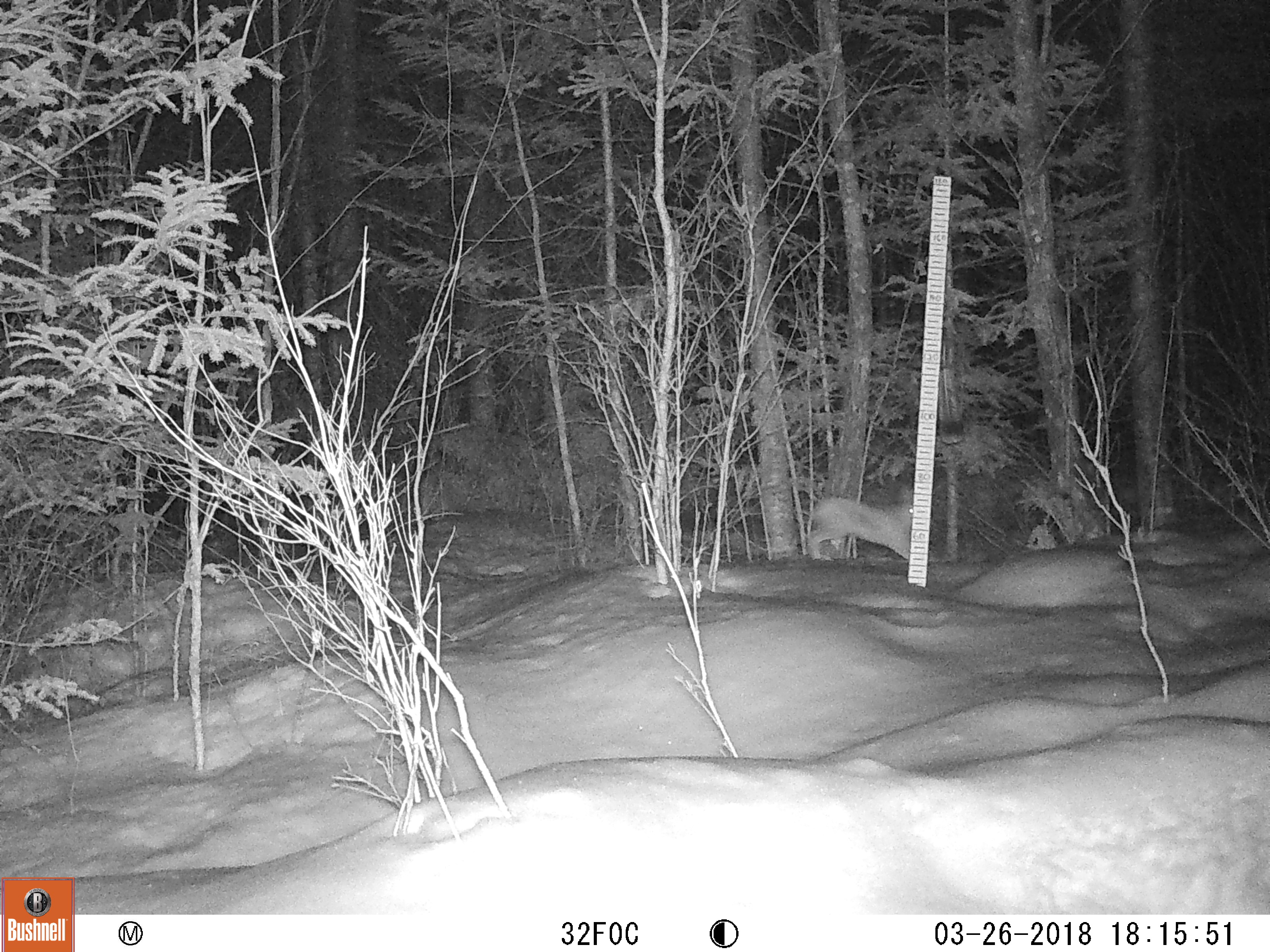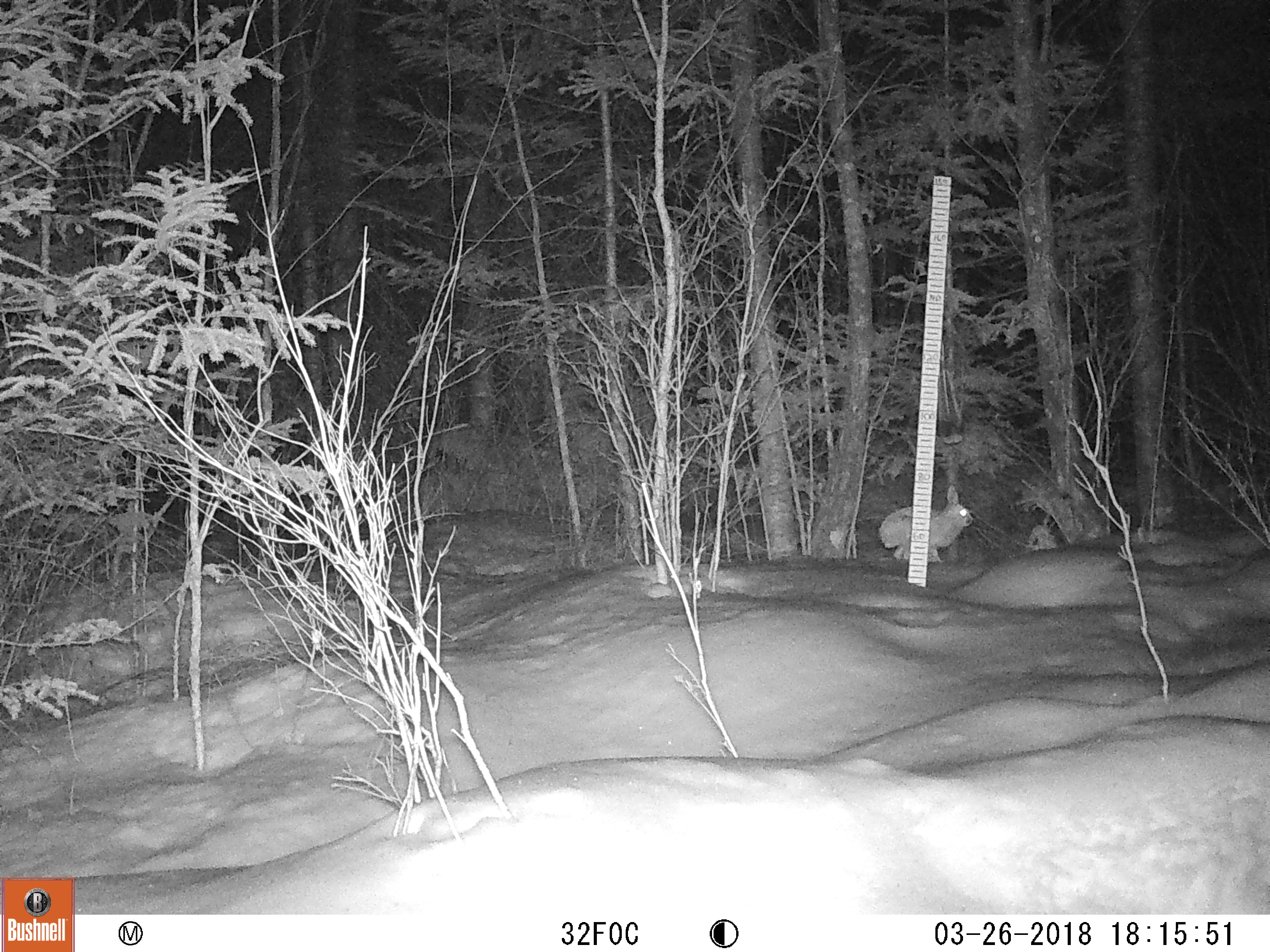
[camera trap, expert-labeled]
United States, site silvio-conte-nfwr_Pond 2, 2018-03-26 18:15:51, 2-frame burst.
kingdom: Animalia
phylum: Chordata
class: Mammalia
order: Lagomorpha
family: Leporidae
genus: Lepus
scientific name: Lepus americanus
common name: snowshoe hare